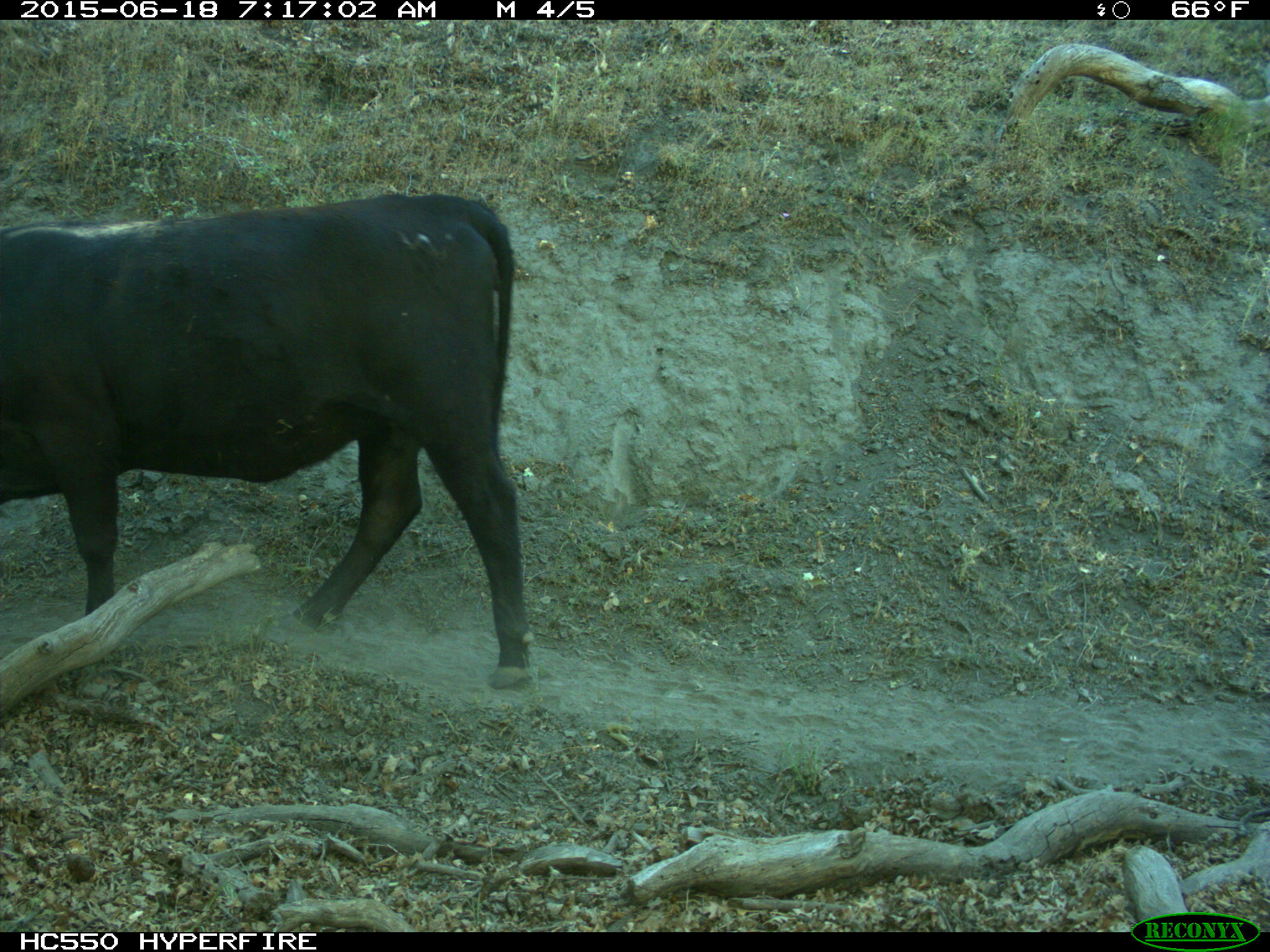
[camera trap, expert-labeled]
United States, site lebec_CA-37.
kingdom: Animalia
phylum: Chordata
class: Mammalia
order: Artiodactyla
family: Bovidae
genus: Bos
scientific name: Bos taurus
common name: domestic cow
Bos taurus (domestic cow).